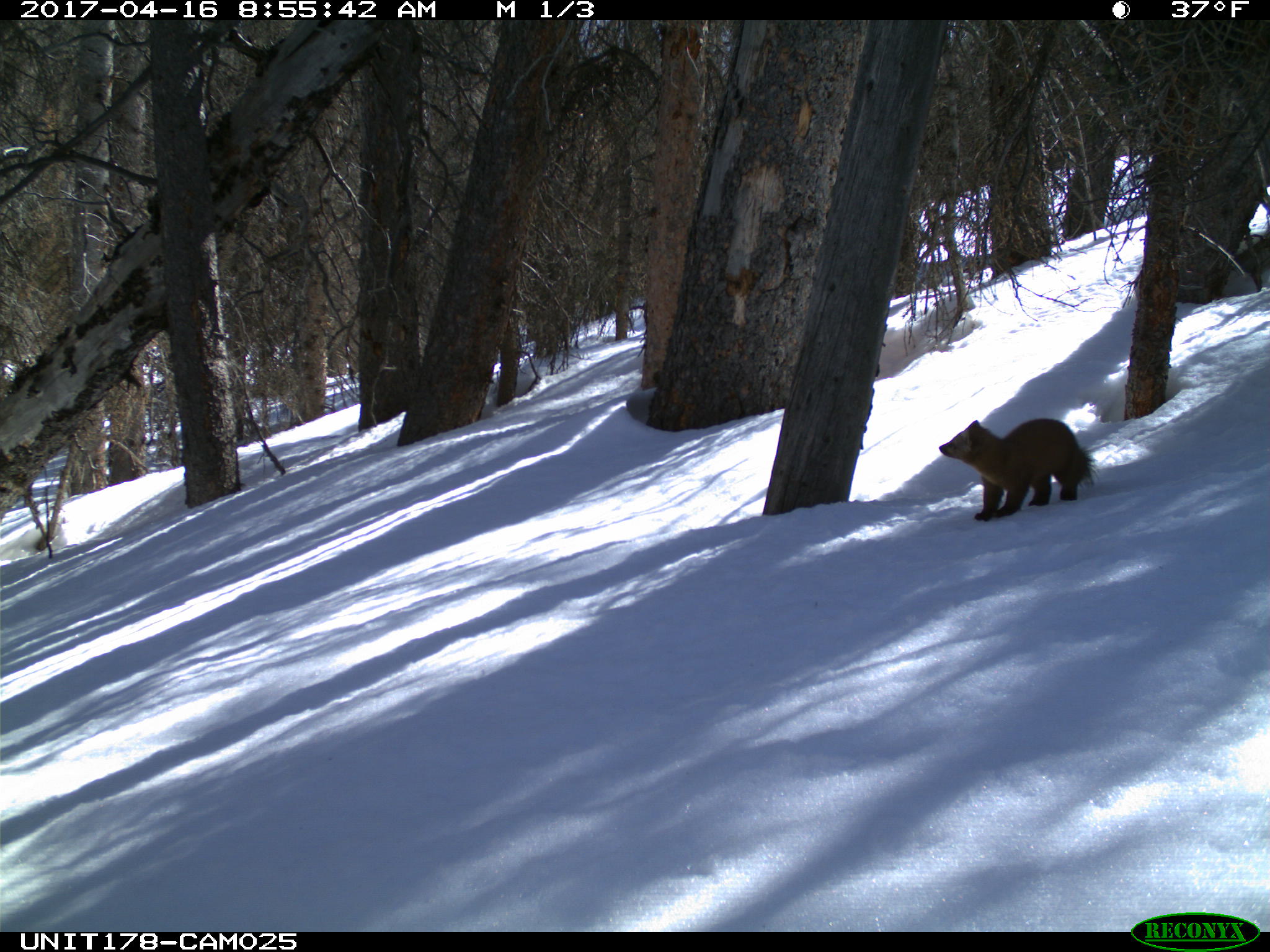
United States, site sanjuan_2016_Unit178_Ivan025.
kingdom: Animalia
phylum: Chordata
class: Mammalia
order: Carnivora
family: Mustelidae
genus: Martes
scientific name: Martes americana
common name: american marten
Martes americana (american marten).